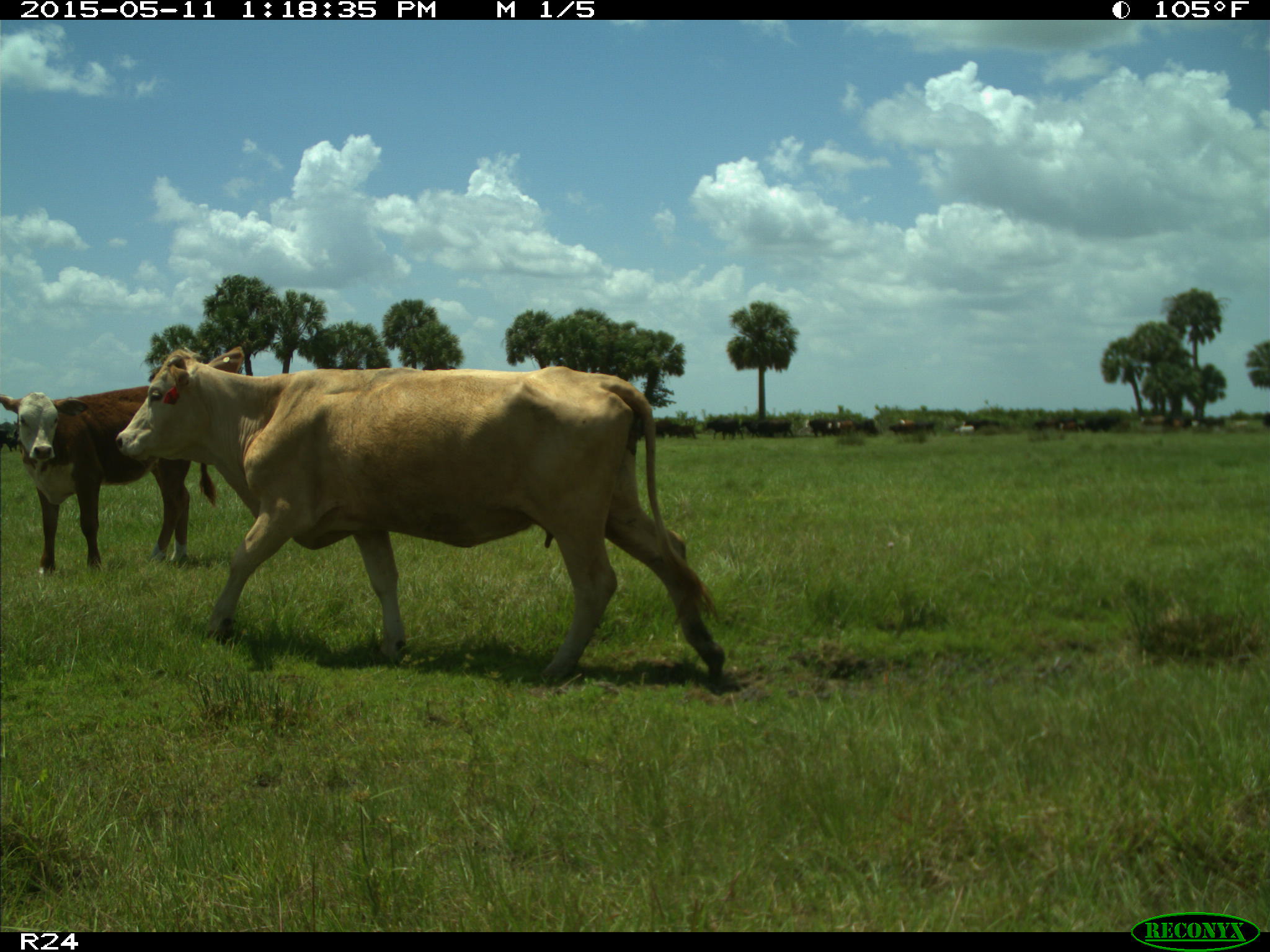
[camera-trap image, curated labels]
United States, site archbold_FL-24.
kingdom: Animalia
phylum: Chordata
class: Mammalia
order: Artiodactyla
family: Bovidae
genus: Bos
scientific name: Bos taurus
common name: domestic cow